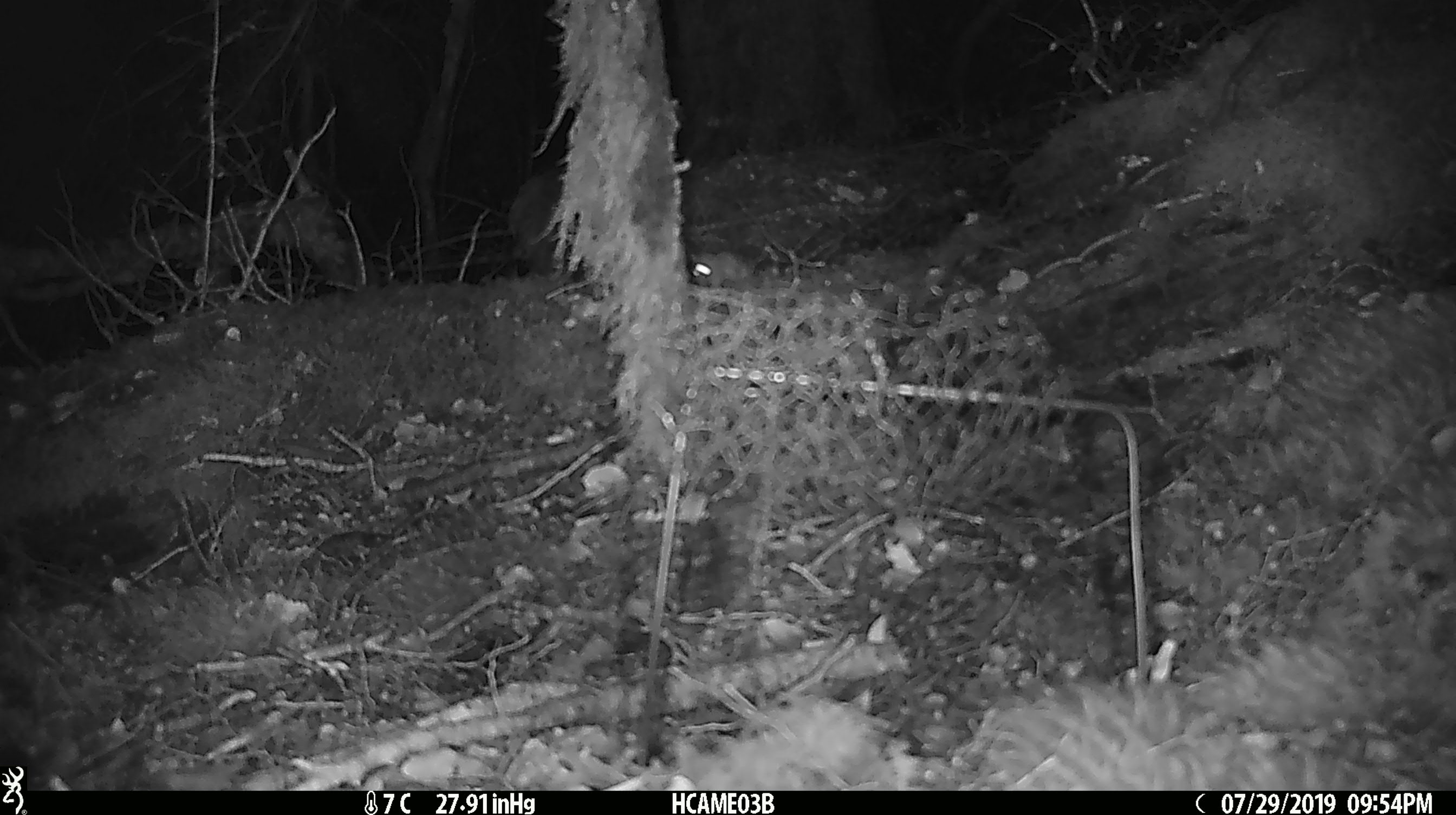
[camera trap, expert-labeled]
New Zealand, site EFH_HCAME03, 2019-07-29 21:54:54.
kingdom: Animalia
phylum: Chordata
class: Mammalia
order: Rodentia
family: Muridae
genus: Mus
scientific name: Mus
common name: mouse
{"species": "mouse (Mus)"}